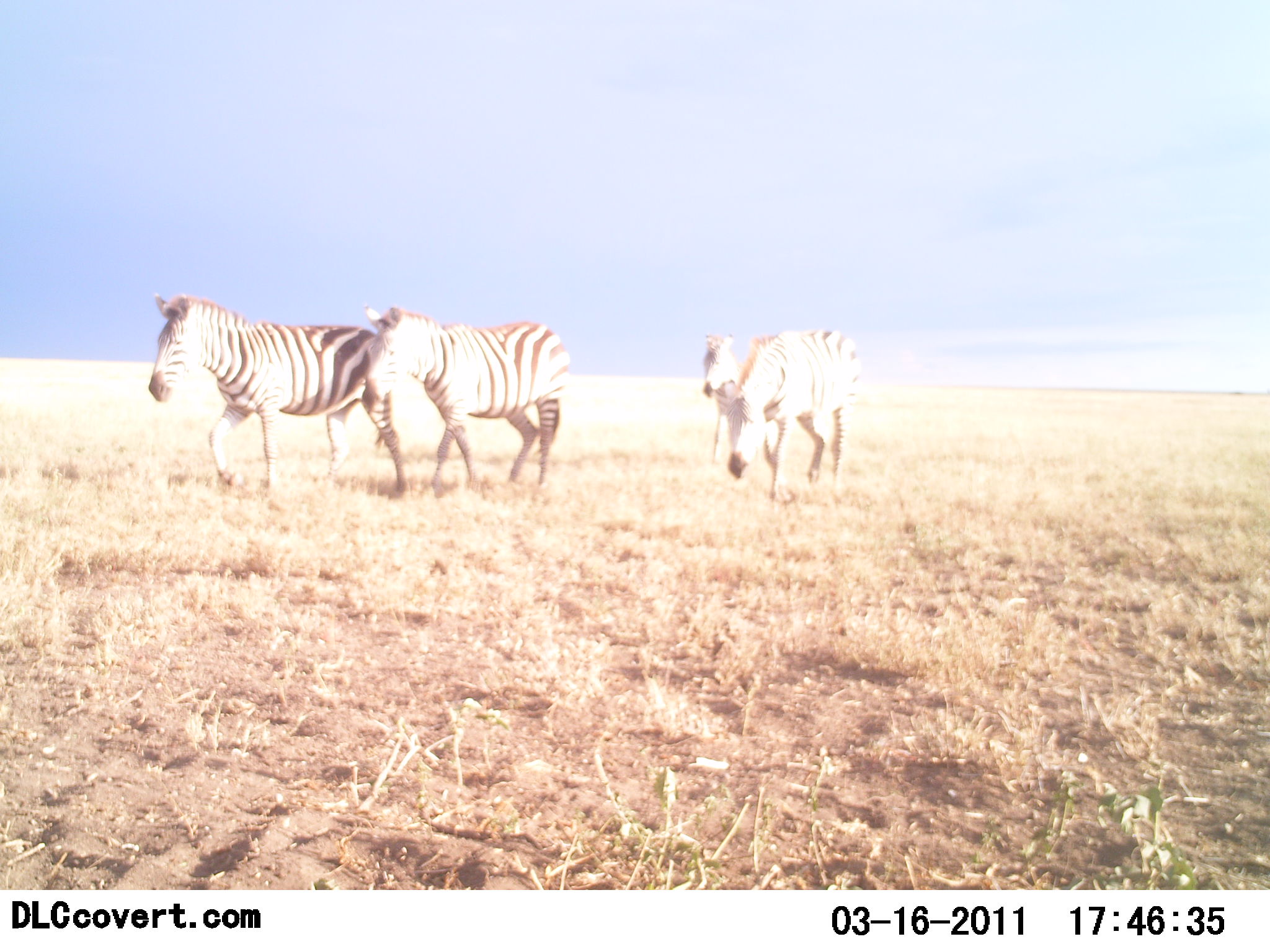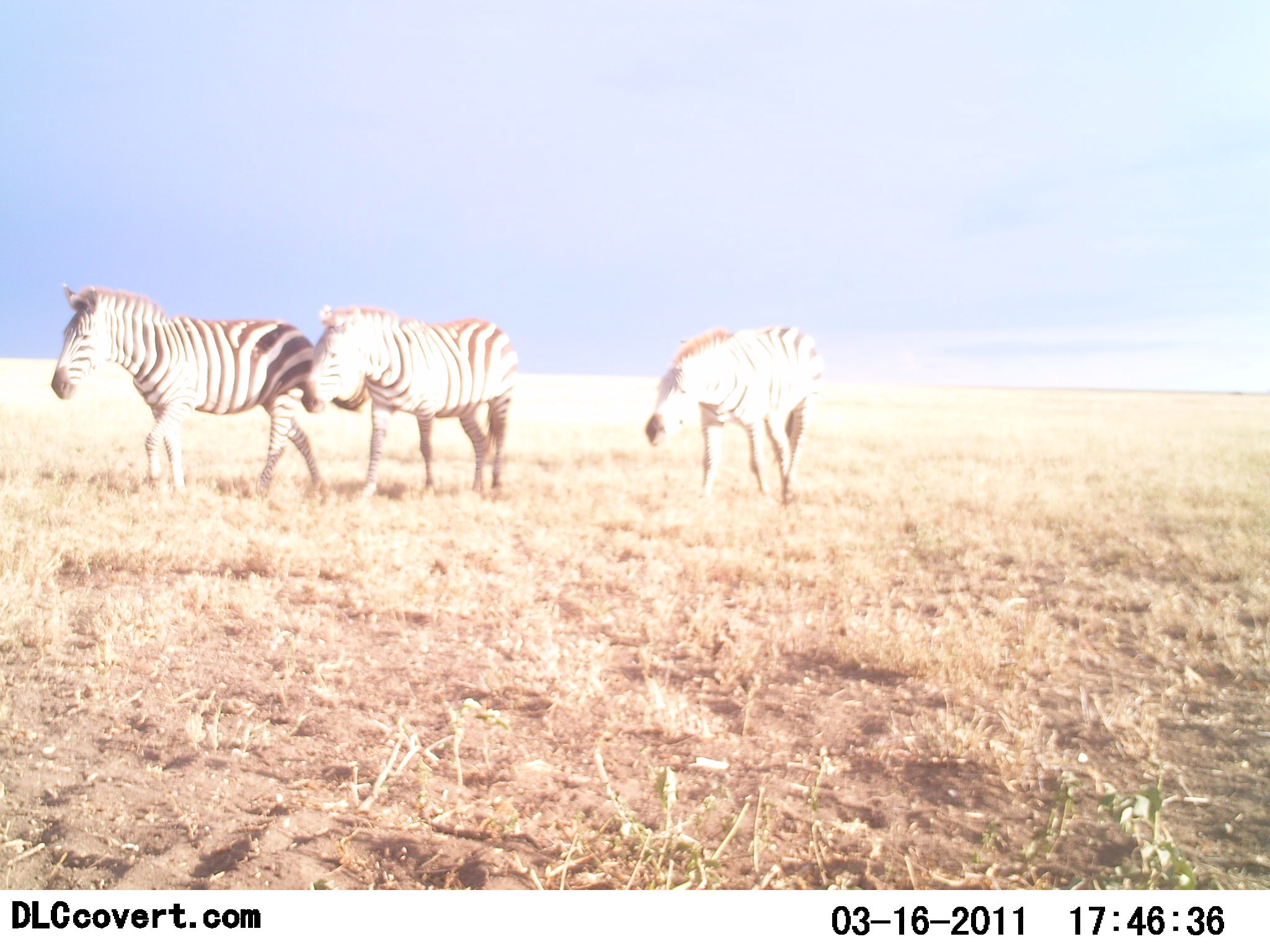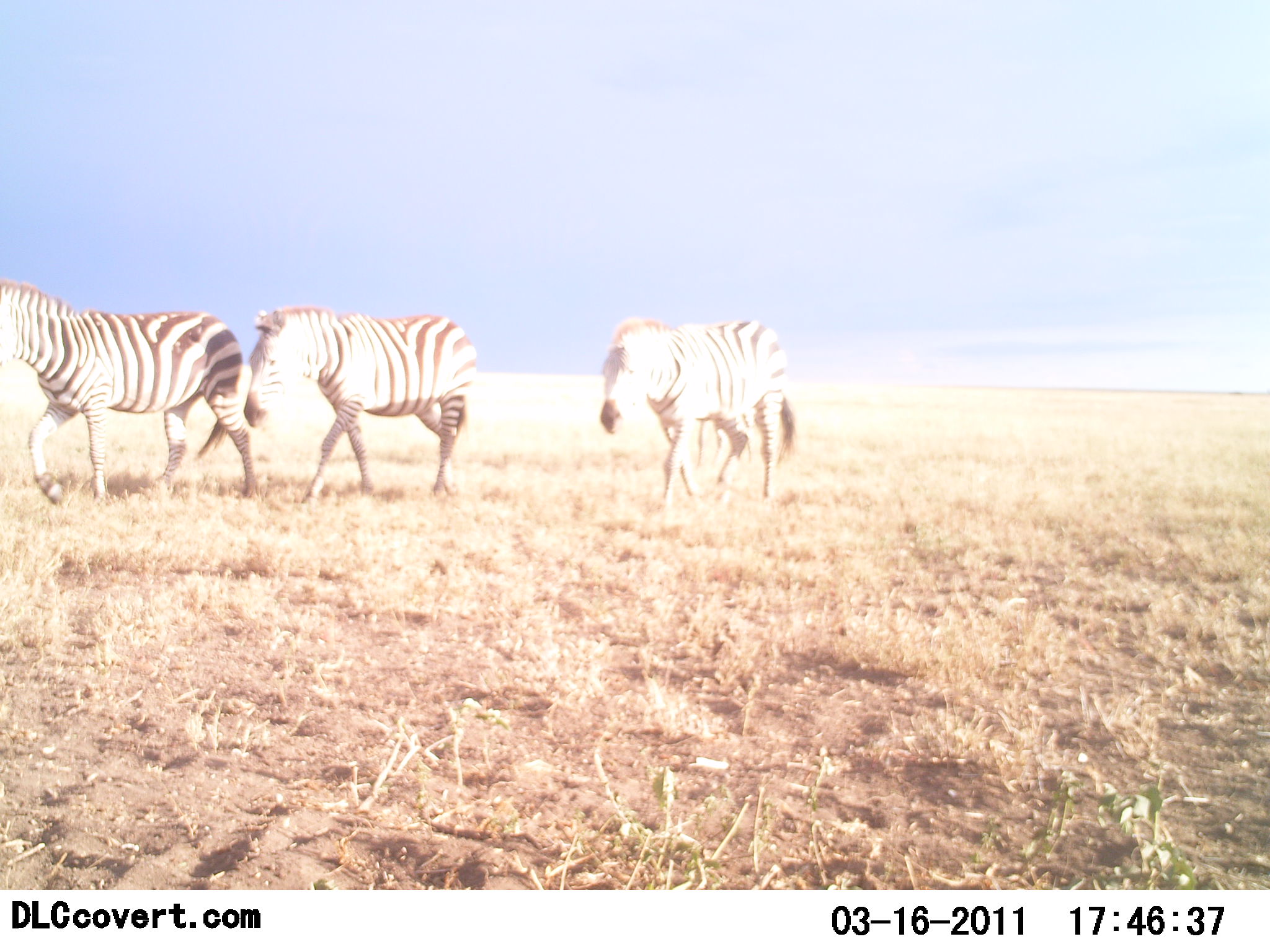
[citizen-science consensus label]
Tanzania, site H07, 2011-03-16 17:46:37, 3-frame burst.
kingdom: Animalia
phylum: Chordata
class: Mammalia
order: Perissodactyla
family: Equidae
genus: Equus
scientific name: Equus quagga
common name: plains zebra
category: zebra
Zebra (plains zebra) (Equus quagga), count 3. Behavior (volunteer vote fractions): standing 17%, resting 0%, moving 83%, interacting 0%. Young present (vote fraction): 0%. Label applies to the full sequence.